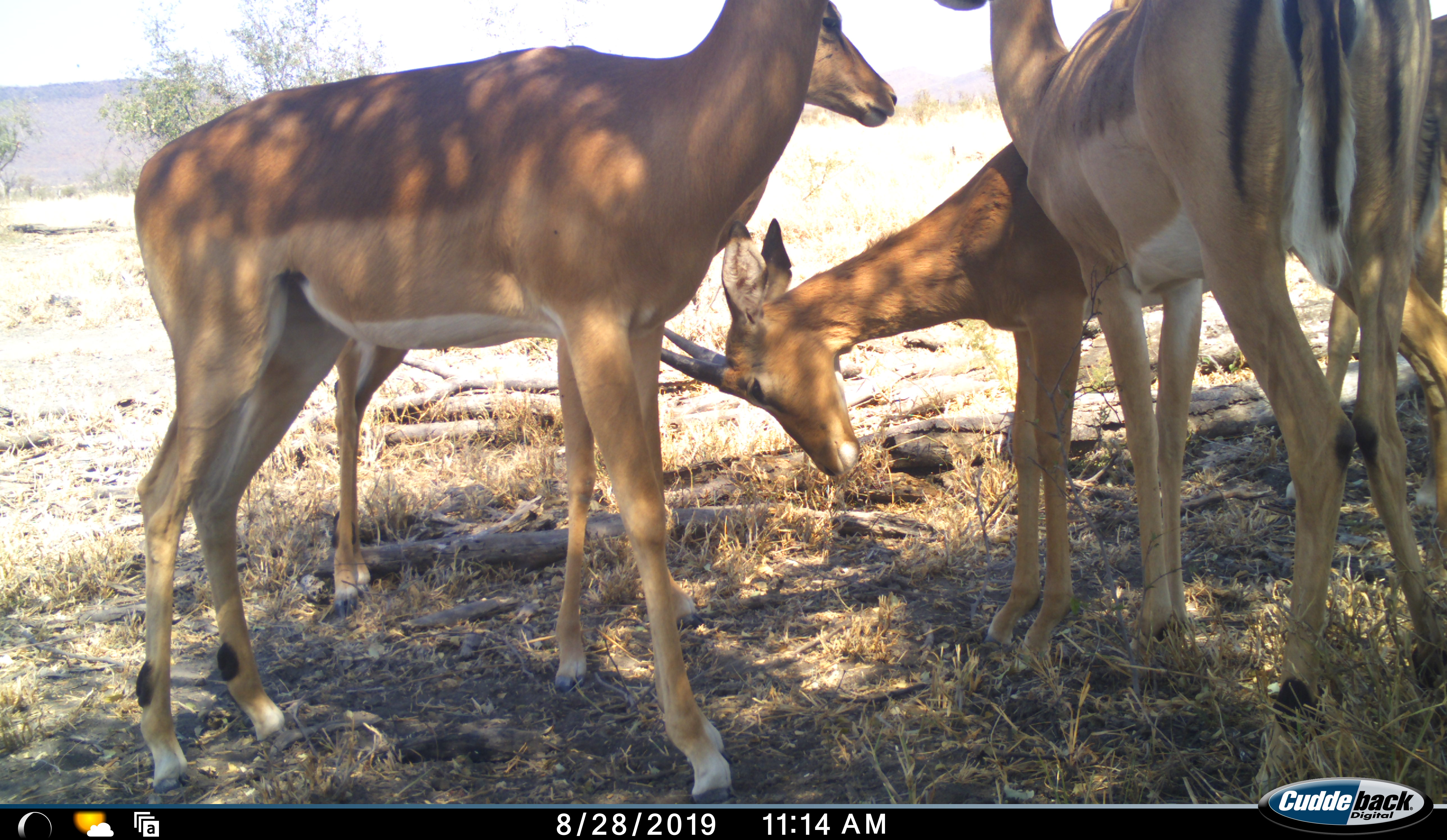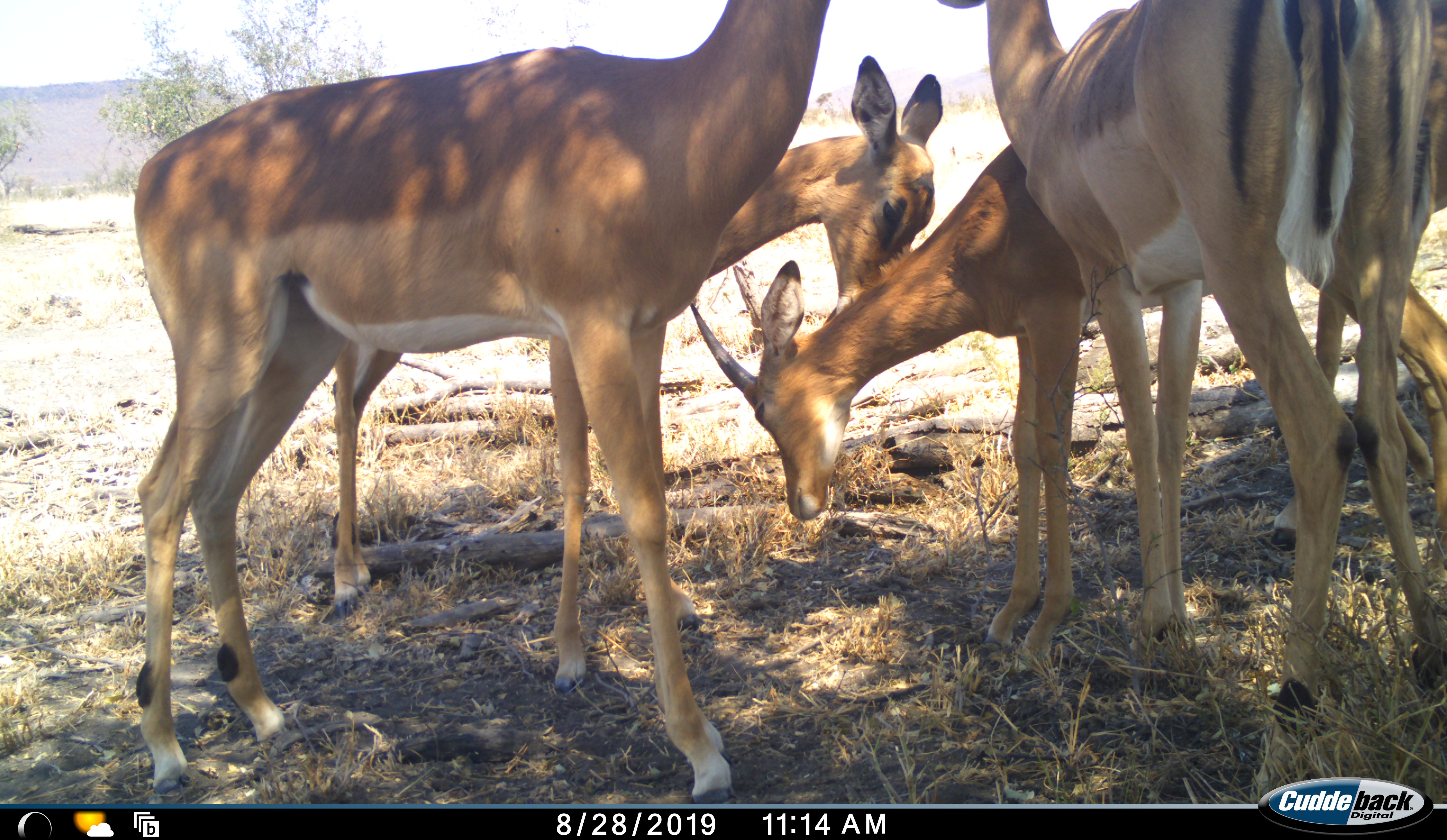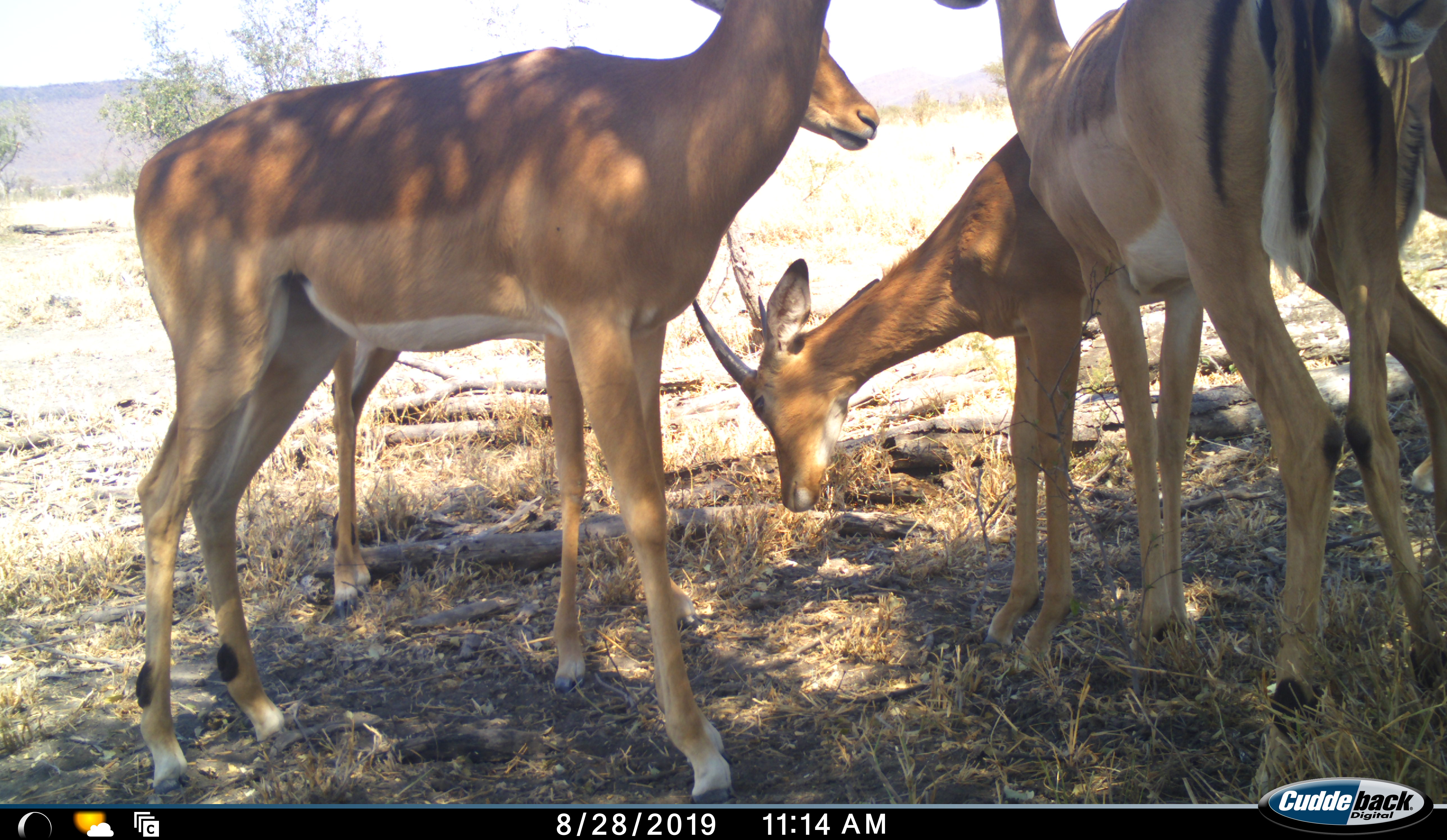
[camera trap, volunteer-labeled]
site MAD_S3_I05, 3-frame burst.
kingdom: Animalia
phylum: Chordata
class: Mammalia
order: Artiodactyla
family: Bovidae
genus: Aepyceros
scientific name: Aepyceros melampus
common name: impala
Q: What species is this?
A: Impala (Aepyceros melampus).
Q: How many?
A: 4.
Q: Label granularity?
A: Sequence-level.